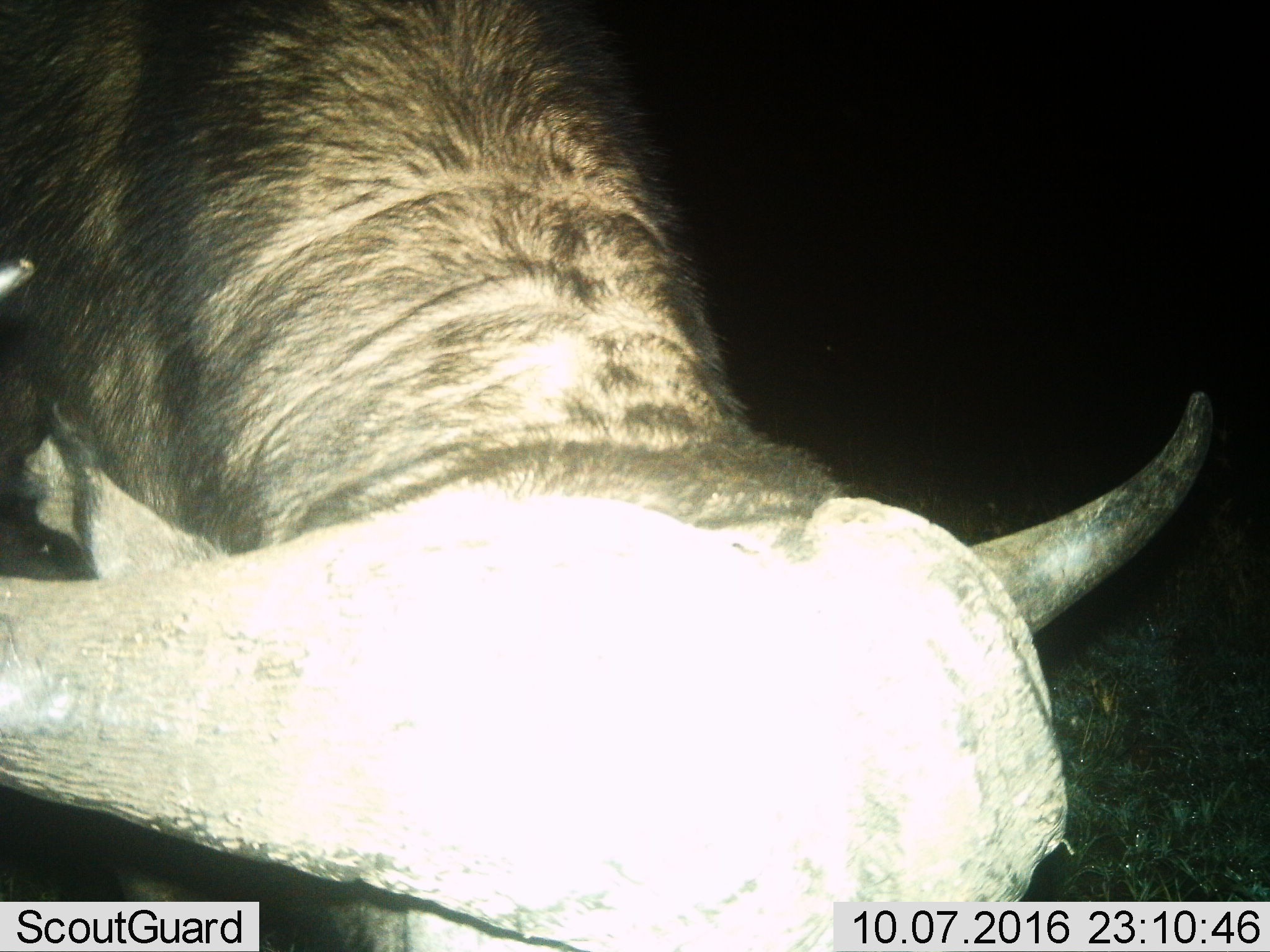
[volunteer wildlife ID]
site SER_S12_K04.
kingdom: Animalia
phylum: Chordata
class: Mammalia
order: Artiodactyla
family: Bovidae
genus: Syncerus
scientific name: Syncerus caffer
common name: african buffalo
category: buffalo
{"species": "buffalo (african buffalo) (Syncerus caffer)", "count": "1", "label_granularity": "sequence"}